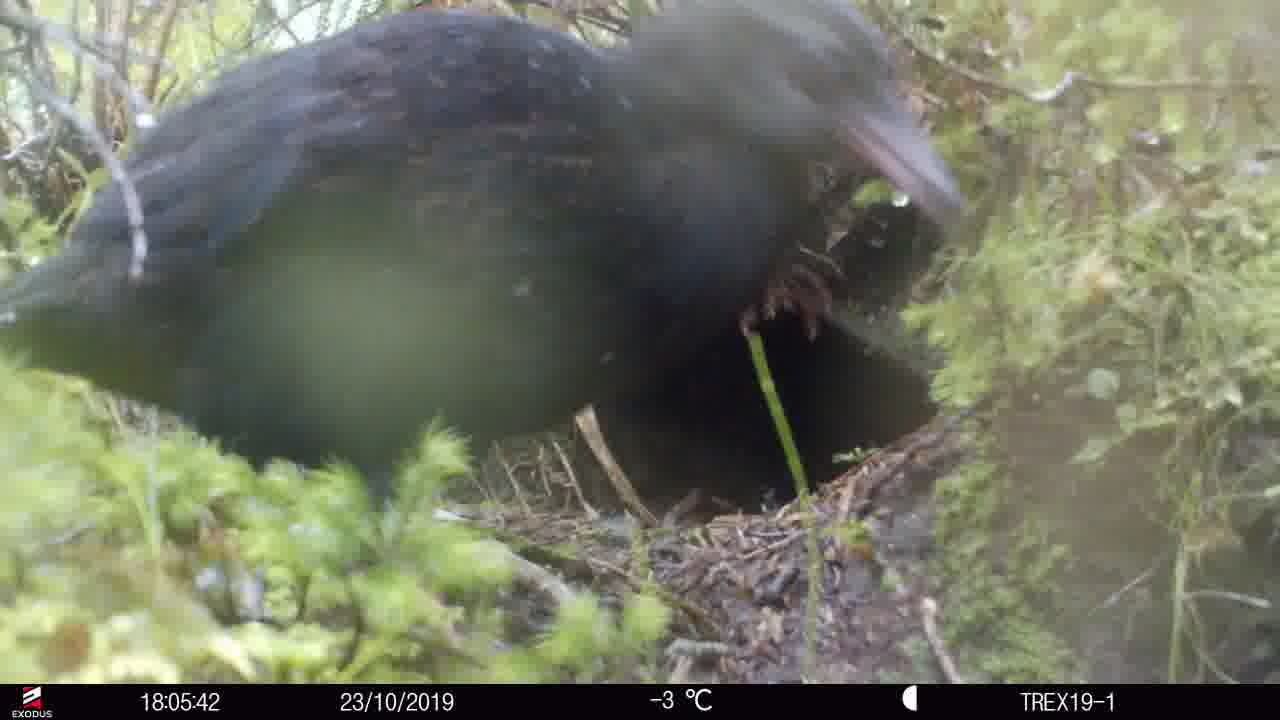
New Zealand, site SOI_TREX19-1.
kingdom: Animalia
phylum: Chordata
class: Aves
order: Gruiformes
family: Rallidae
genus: Gallirallus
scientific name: Gallirallus australis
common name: weka